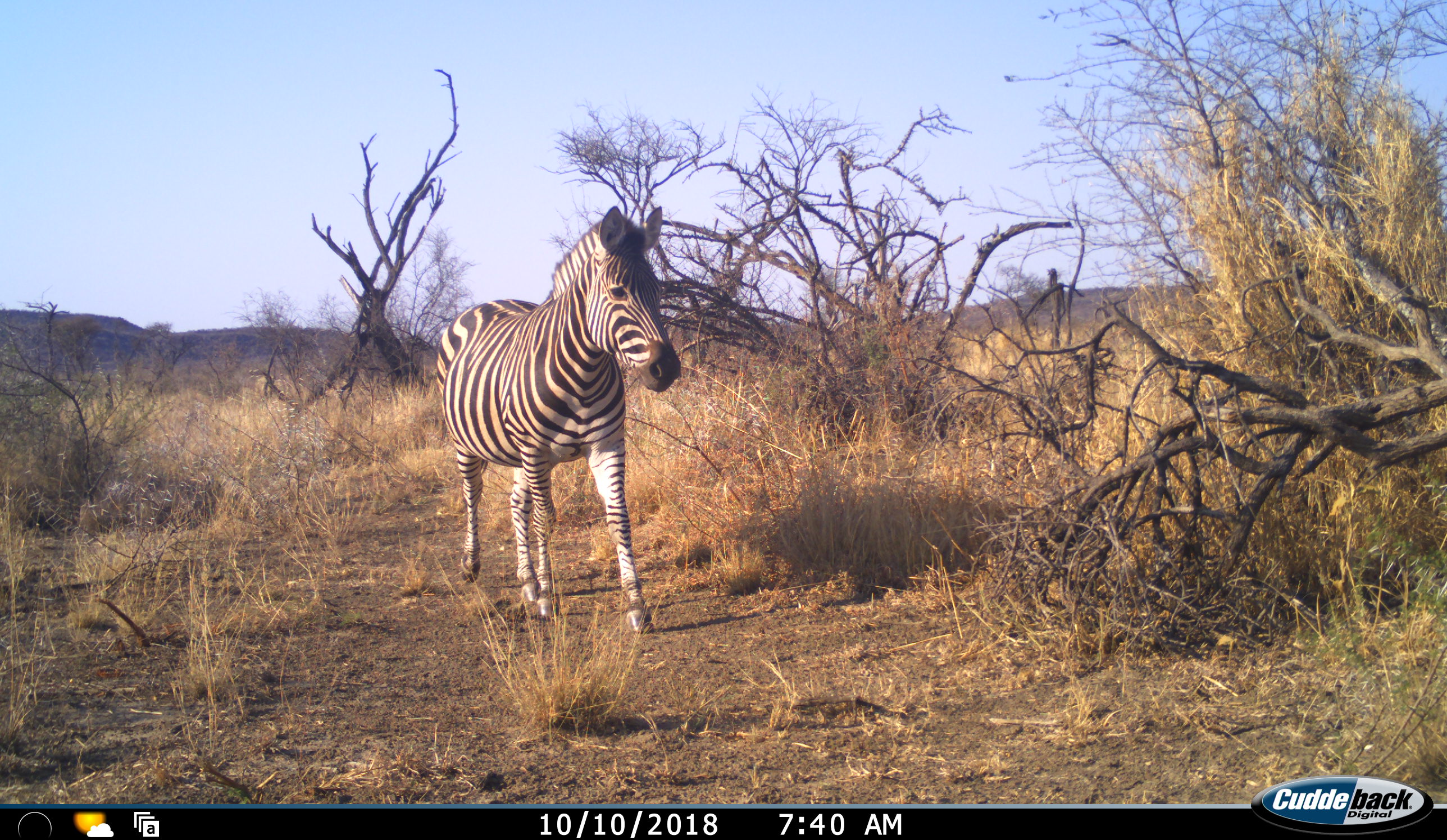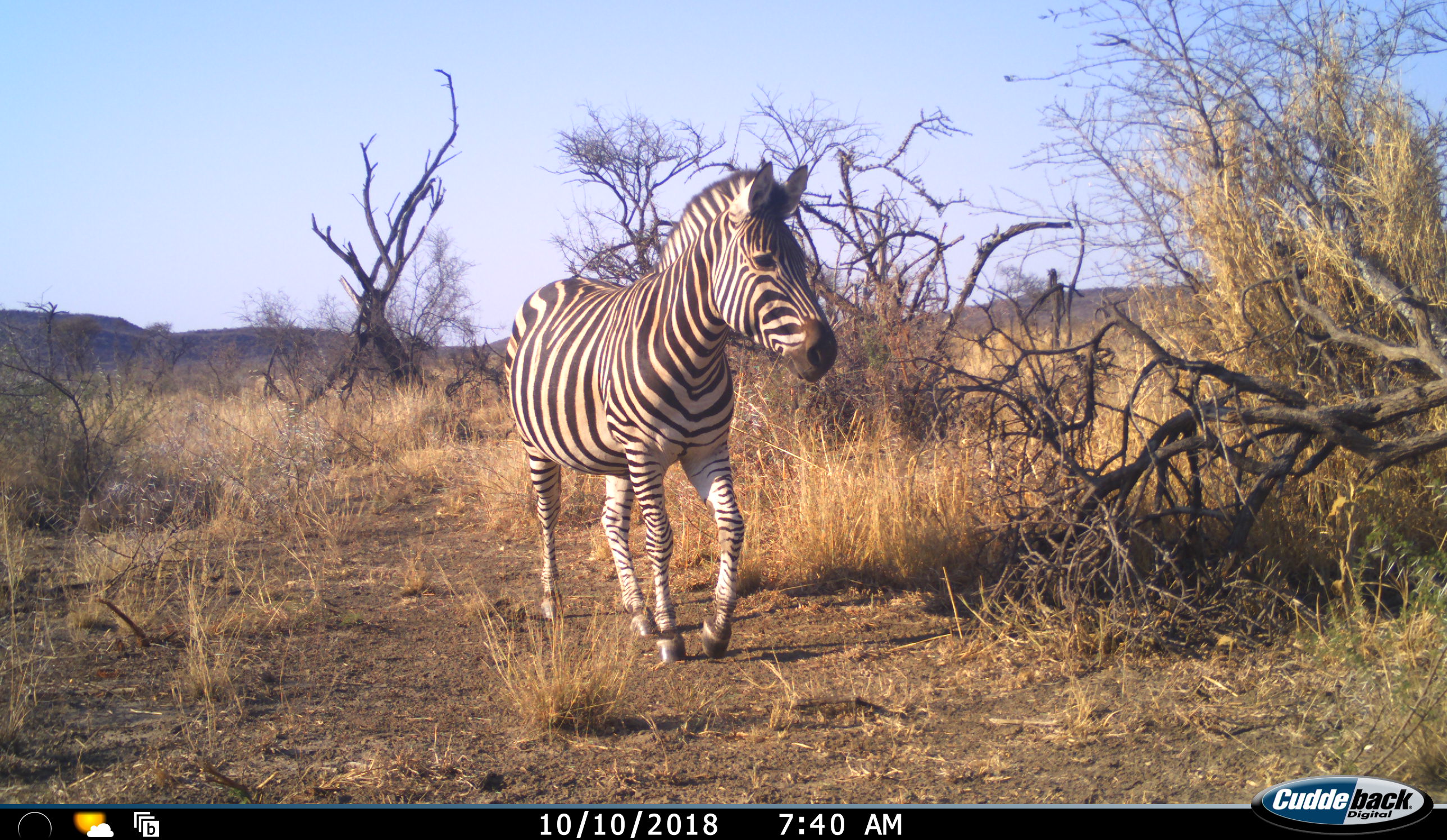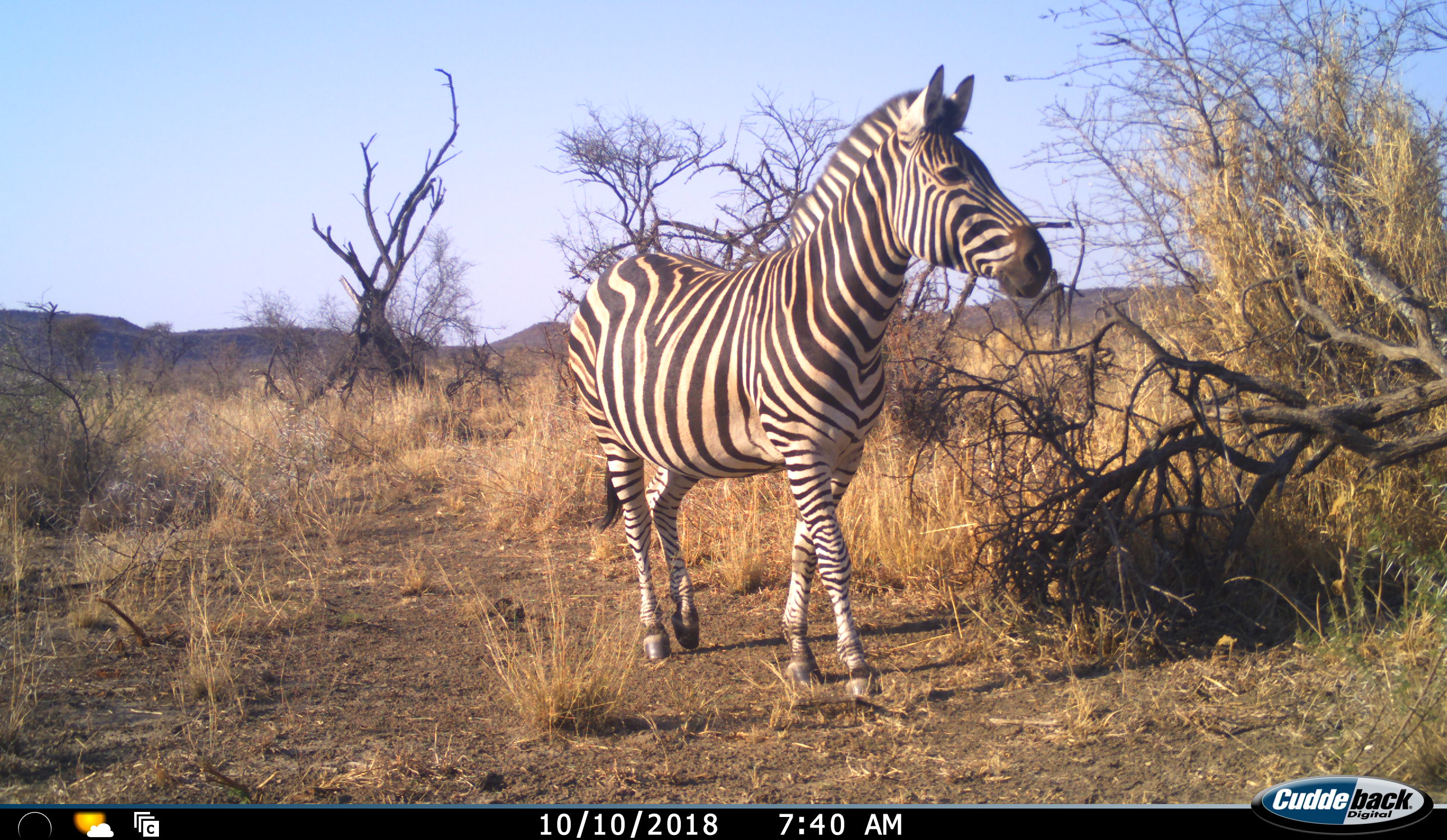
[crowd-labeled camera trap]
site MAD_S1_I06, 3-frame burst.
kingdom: Animalia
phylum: Chordata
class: Mammalia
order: Perissodactyla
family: Equidae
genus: Equus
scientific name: Equus quagga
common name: plains zebra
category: zebraplains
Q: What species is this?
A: Zebraplains (plains zebra) (Equus quagga).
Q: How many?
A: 1.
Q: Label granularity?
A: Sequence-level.